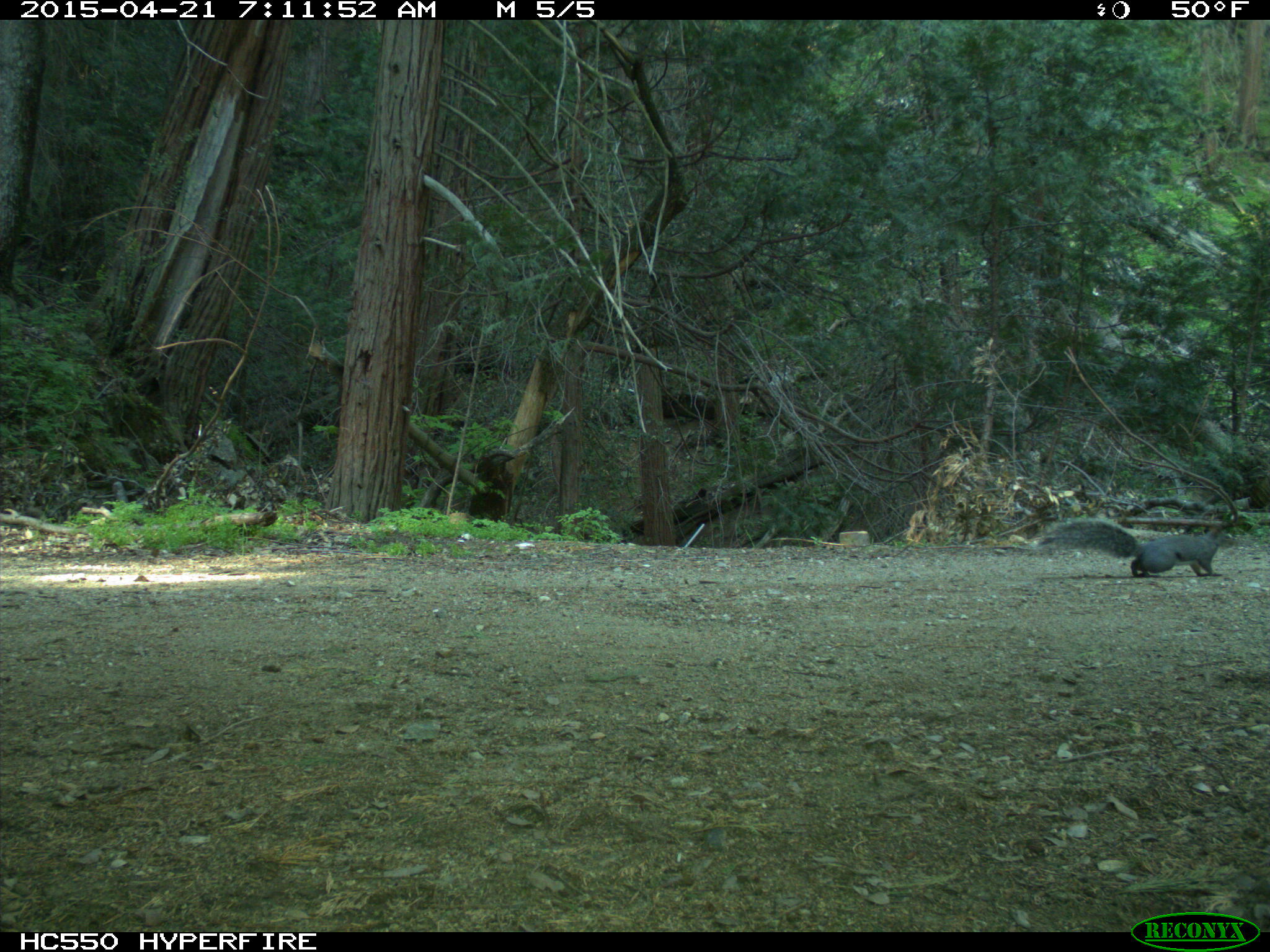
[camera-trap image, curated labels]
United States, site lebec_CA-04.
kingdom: Animalia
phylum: Chordata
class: Mammalia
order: Rodentia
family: Sciuridae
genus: Sciurus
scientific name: Sciurus carolinensis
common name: eastern gray squirrel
Sciurus carolinensis (eastern gray squirrel).